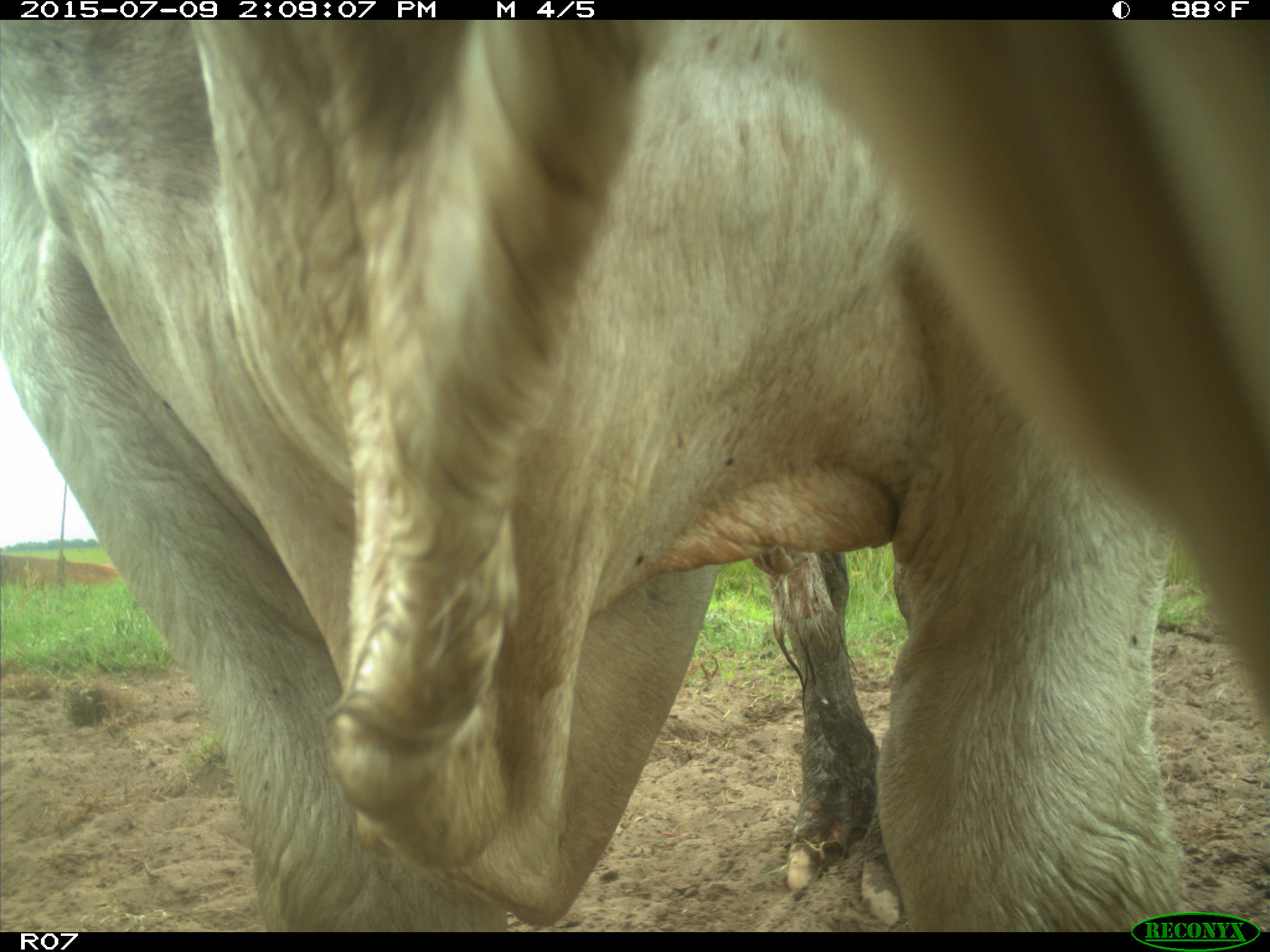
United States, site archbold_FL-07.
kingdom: Animalia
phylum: Chordata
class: Mammalia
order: Artiodactyla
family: Bovidae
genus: Bos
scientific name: Bos taurus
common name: domestic cow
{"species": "Bos taurus (domestic cow)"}